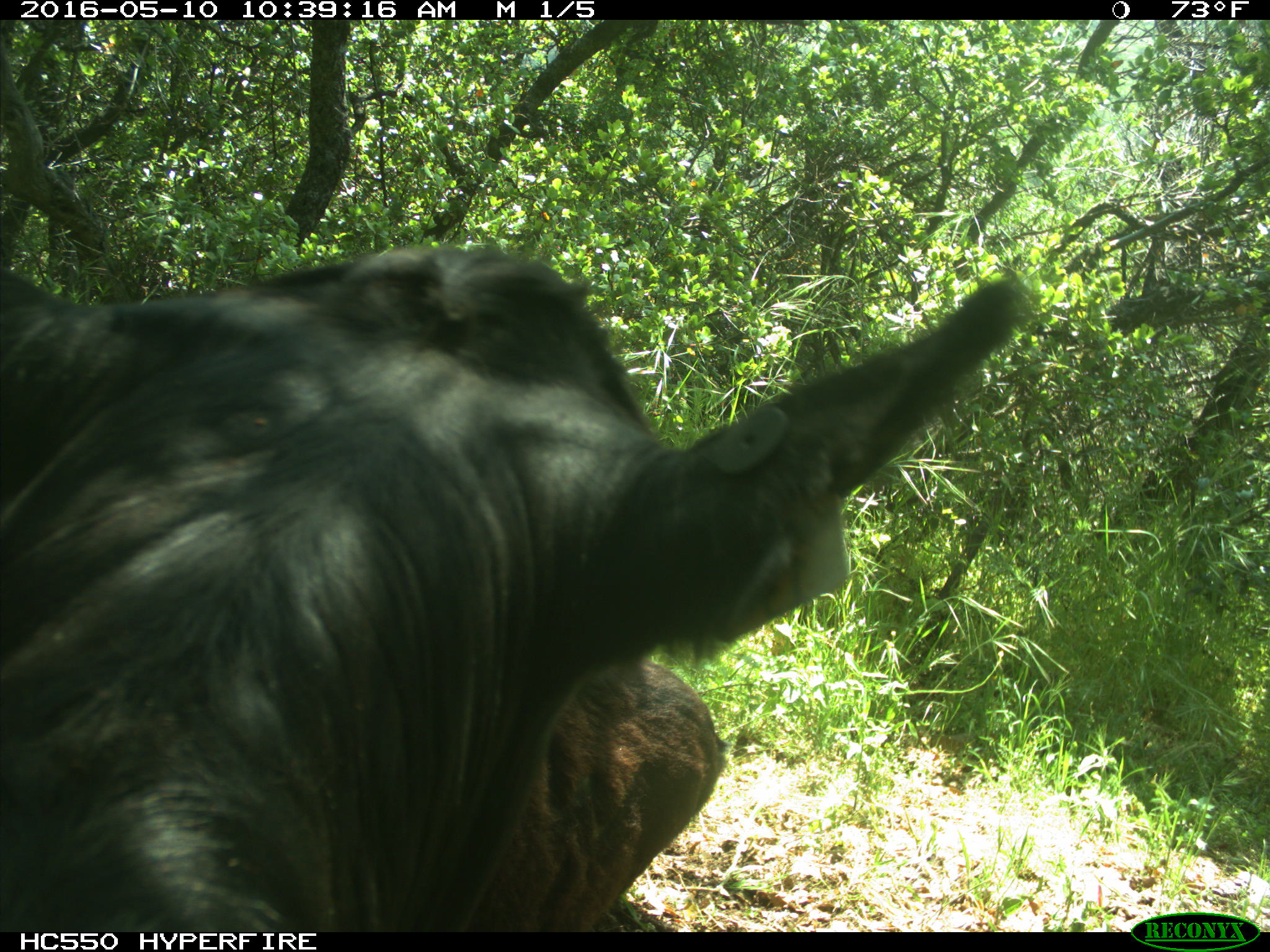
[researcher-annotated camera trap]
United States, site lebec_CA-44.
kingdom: Animalia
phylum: Chordata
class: Mammalia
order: Artiodactyla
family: Bovidae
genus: Bos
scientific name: Bos taurus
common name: domestic cow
Bos taurus (domestic cow).